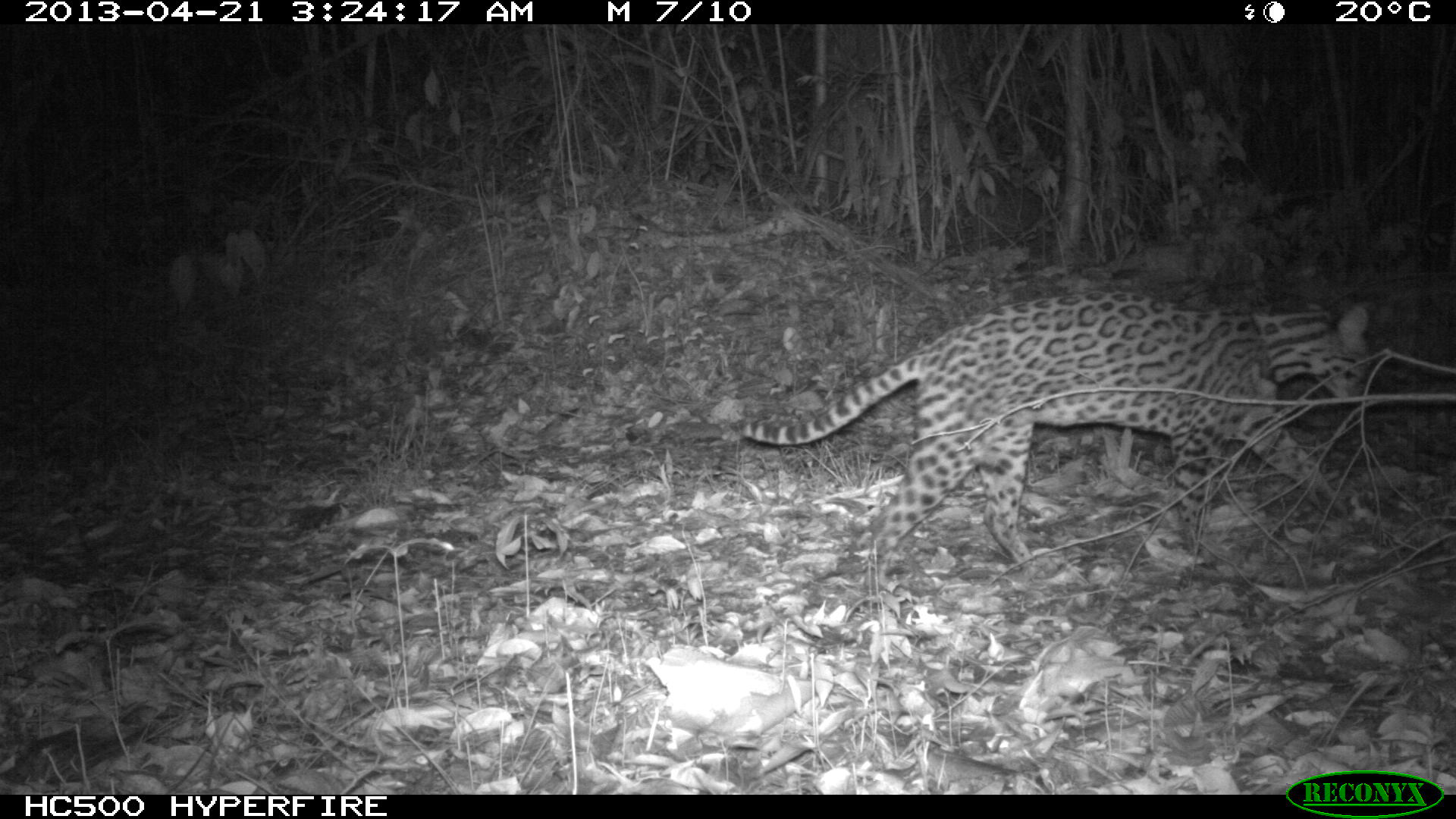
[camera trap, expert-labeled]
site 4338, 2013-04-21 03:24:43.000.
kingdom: Animalia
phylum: Chordata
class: Mammalia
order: Carnivora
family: Felidae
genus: Leopardus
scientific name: Leopardus pardalis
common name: ocelot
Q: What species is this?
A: Leopardus pardalis (ocelot).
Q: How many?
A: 1.